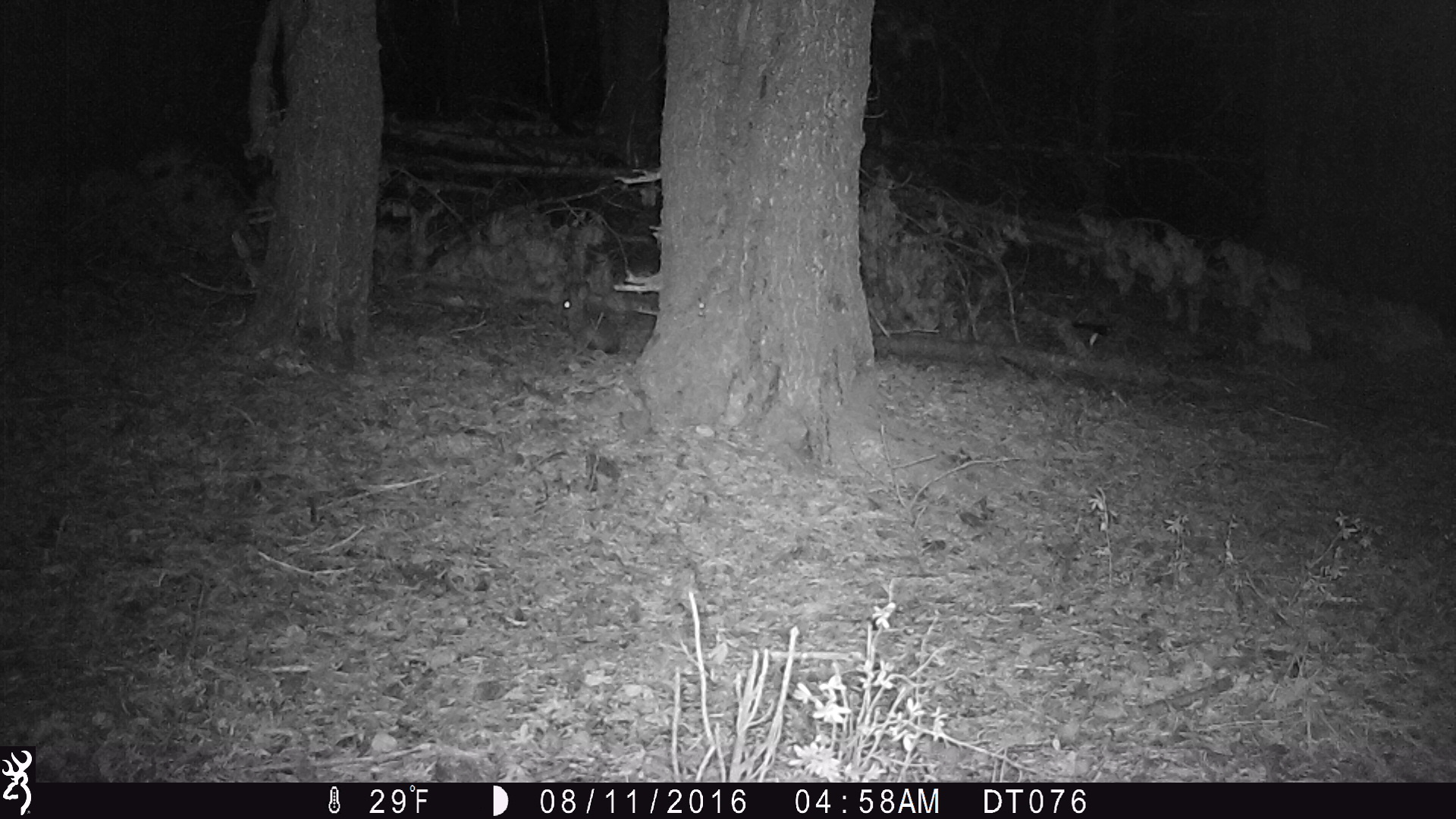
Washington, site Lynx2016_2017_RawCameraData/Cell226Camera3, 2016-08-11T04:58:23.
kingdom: Animalia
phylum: Chordata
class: Mammalia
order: Lagomorpha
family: Leporidae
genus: Lepus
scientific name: Lepus americanus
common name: snowshoe hare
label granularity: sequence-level